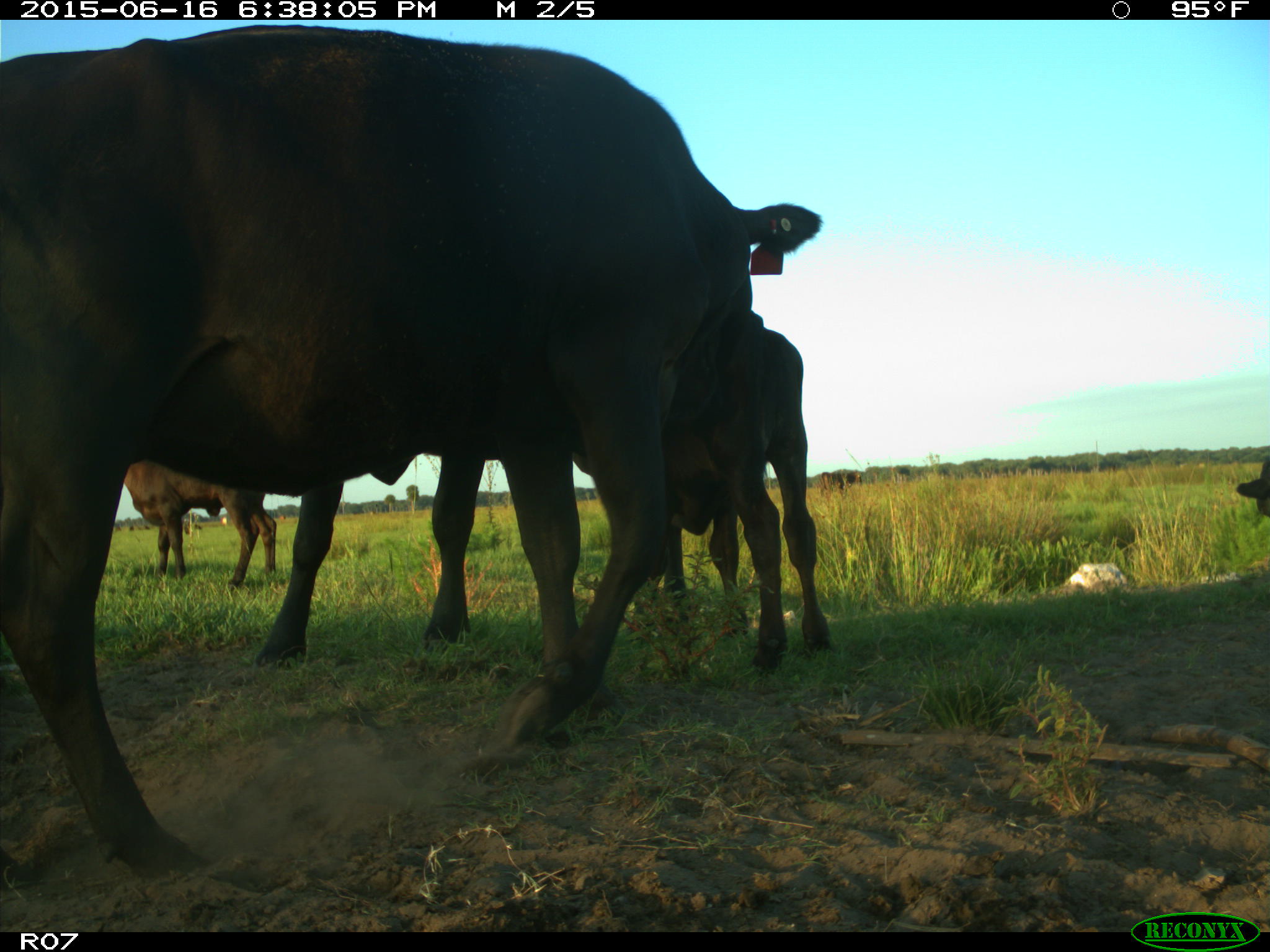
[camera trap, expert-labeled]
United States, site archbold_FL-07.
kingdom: Animalia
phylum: Chordata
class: Mammalia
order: Artiodactyla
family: Bovidae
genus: Bos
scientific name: Bos taurus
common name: domestic cow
Bos taurus (domestic cow).